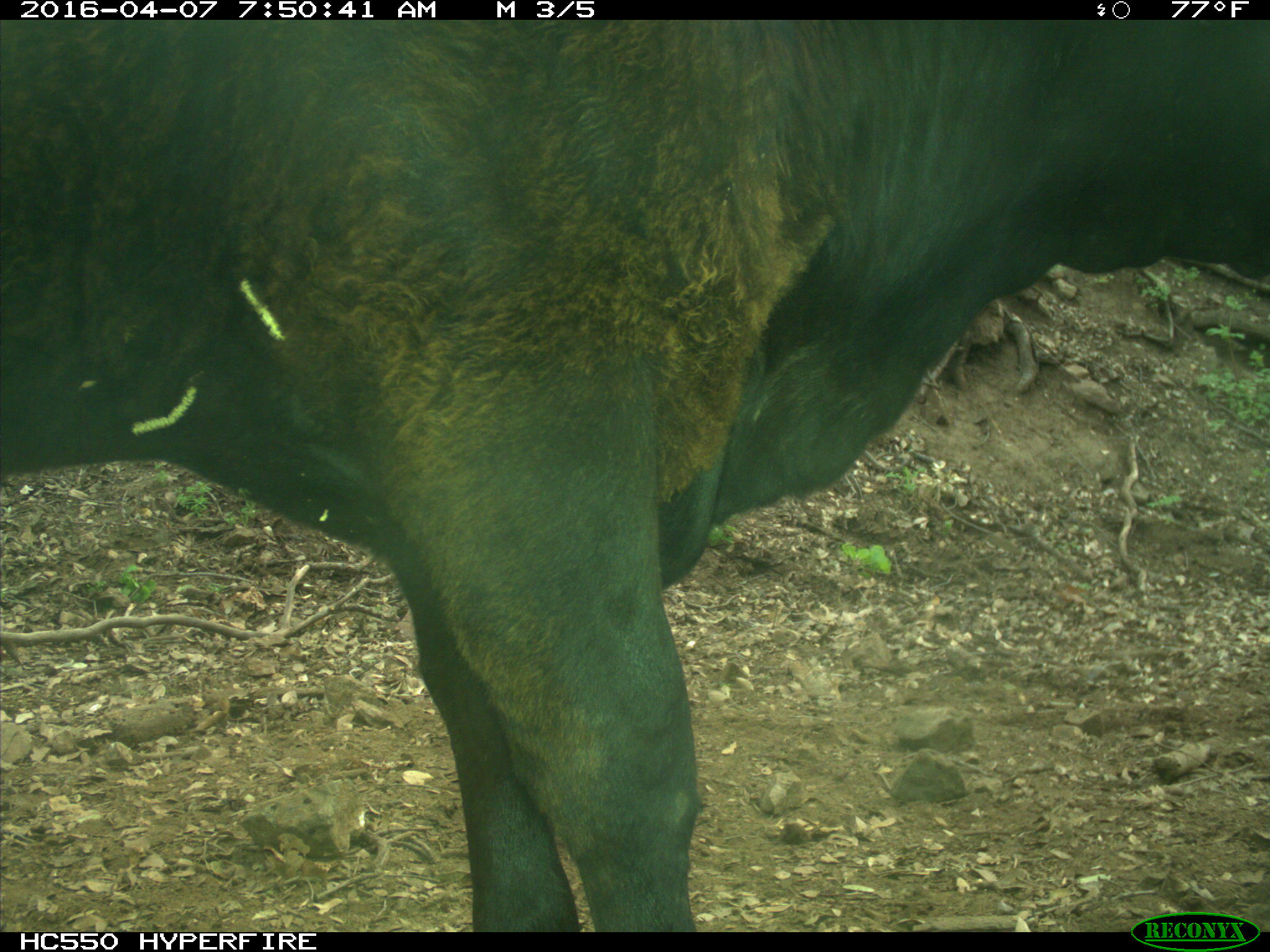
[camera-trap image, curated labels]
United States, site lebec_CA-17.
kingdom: Animalia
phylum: Chordata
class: Mammalia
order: Artiodactyla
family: Bovidae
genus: Bos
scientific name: Bos taurus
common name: domestic cow